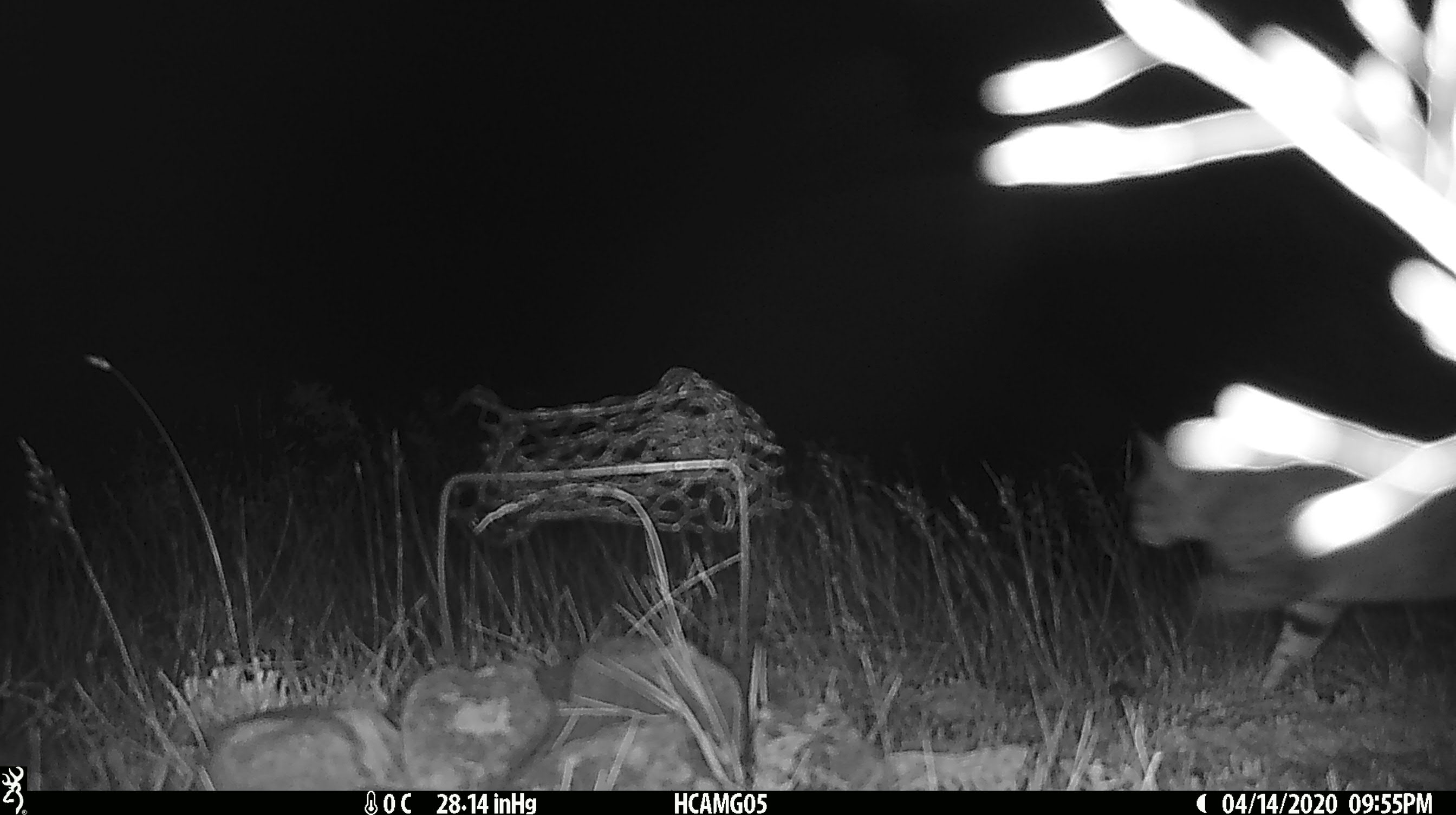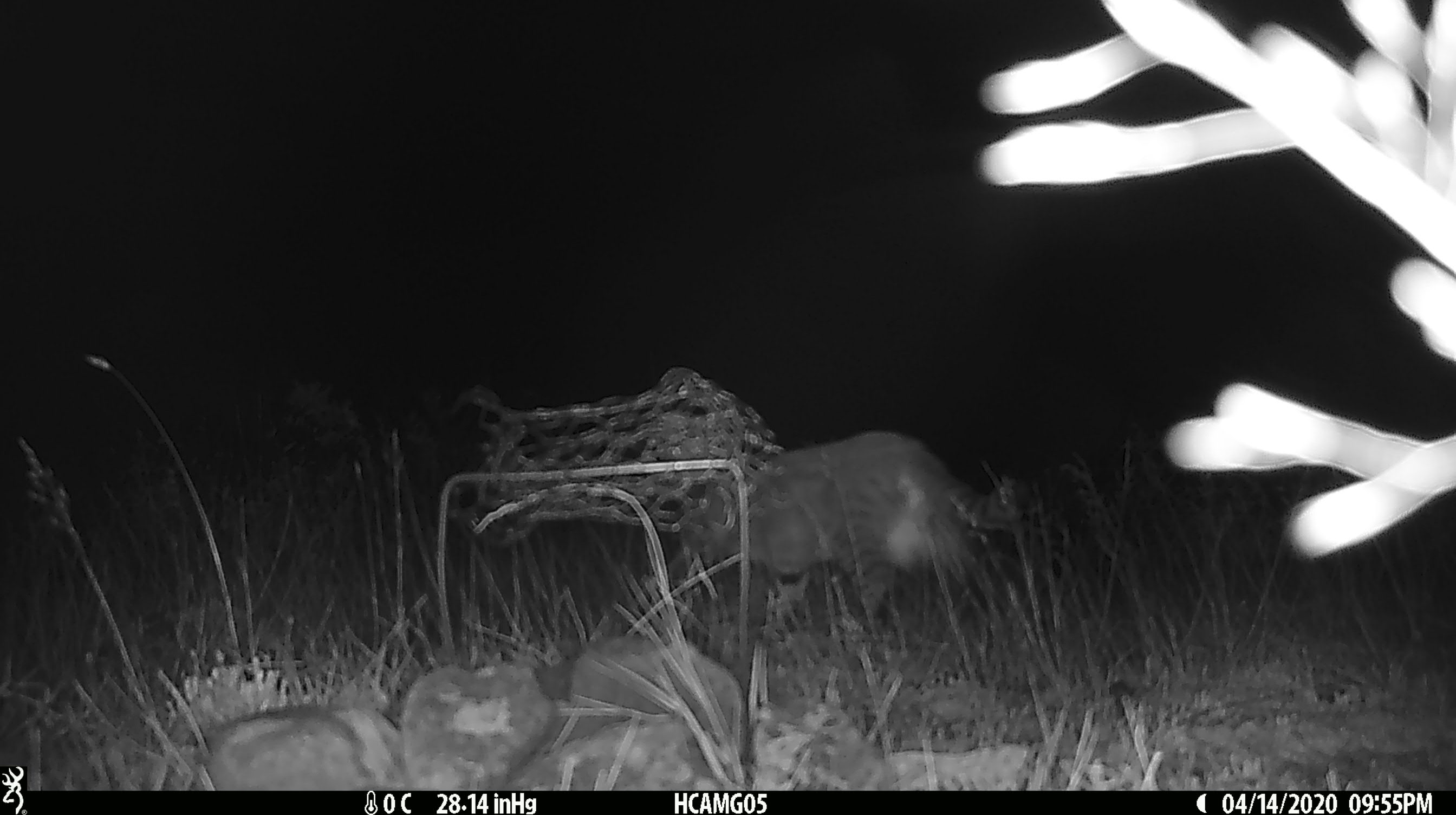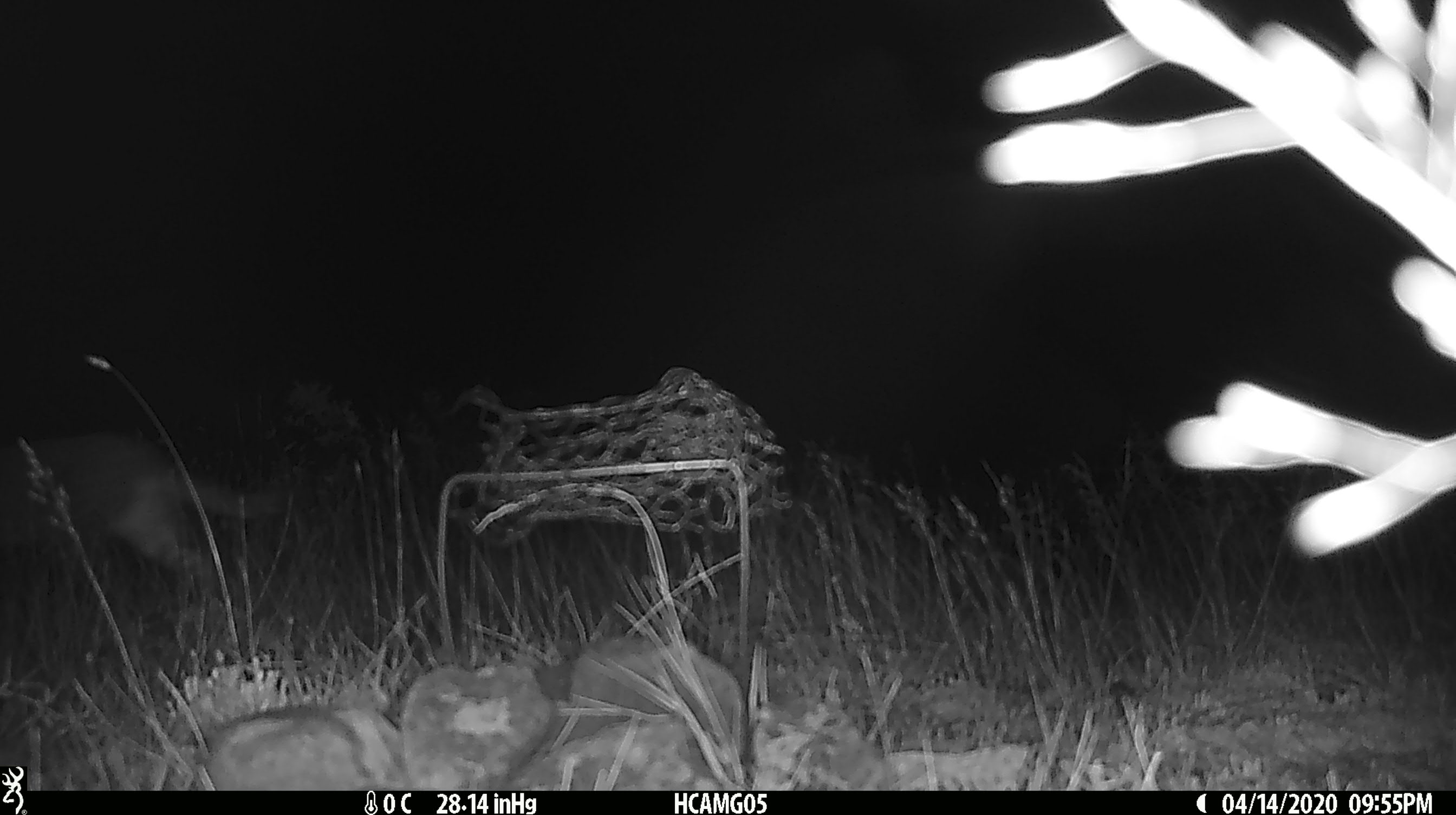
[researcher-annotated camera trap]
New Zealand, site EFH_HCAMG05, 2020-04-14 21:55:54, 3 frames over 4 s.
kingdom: Animalia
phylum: Chordata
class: Mammalia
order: Carnivora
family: Felidae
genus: Felis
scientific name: Felis catus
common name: domestic cat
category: cat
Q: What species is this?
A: Cat (domestic cat) (Felis catus).